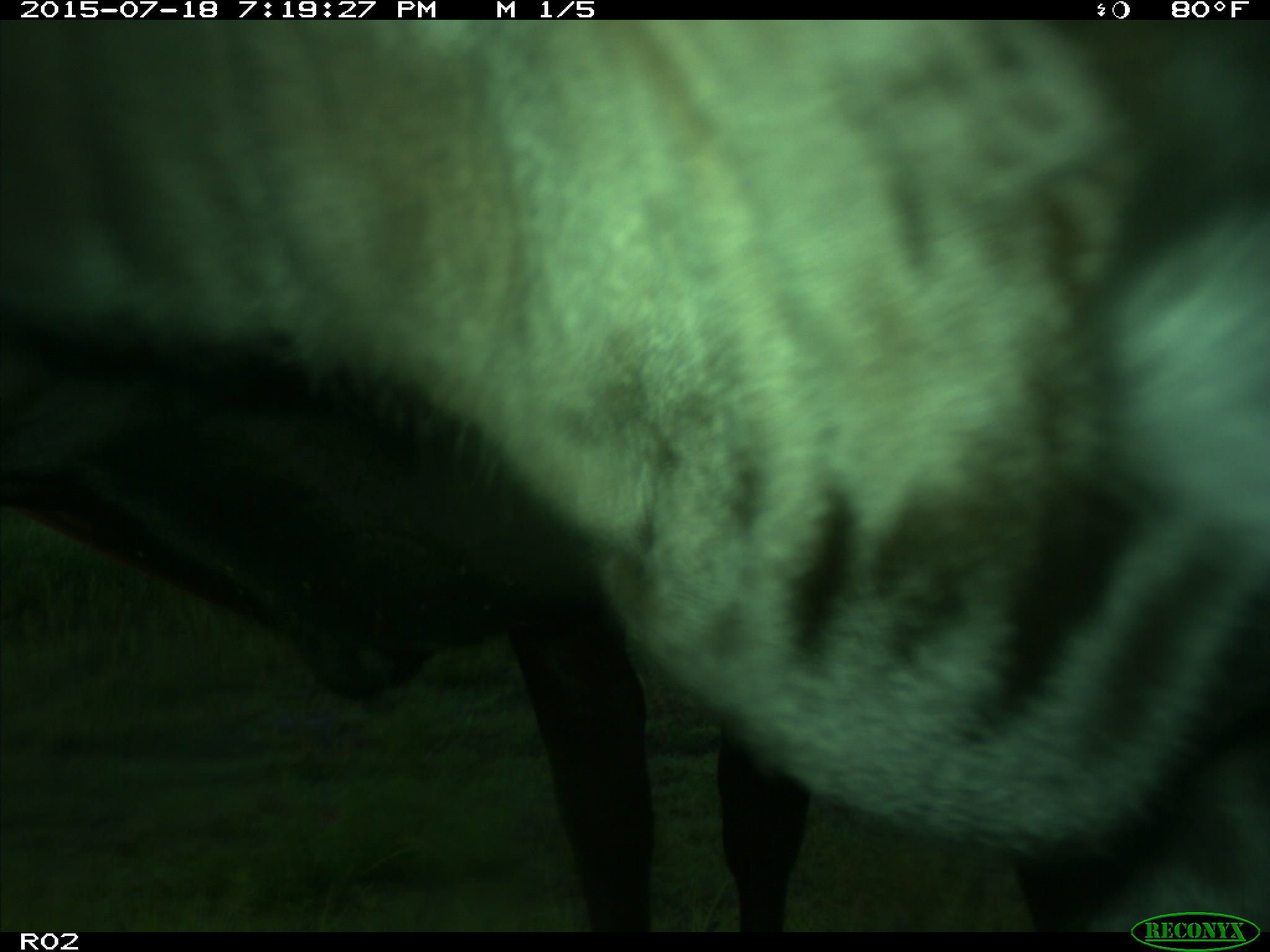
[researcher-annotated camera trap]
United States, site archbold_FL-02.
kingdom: Animalia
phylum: Chordata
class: Mammalia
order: Artiodactyla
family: Bovidae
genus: Bos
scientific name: Bos taurus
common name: domestic cow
Bos taurus (domestic cow).